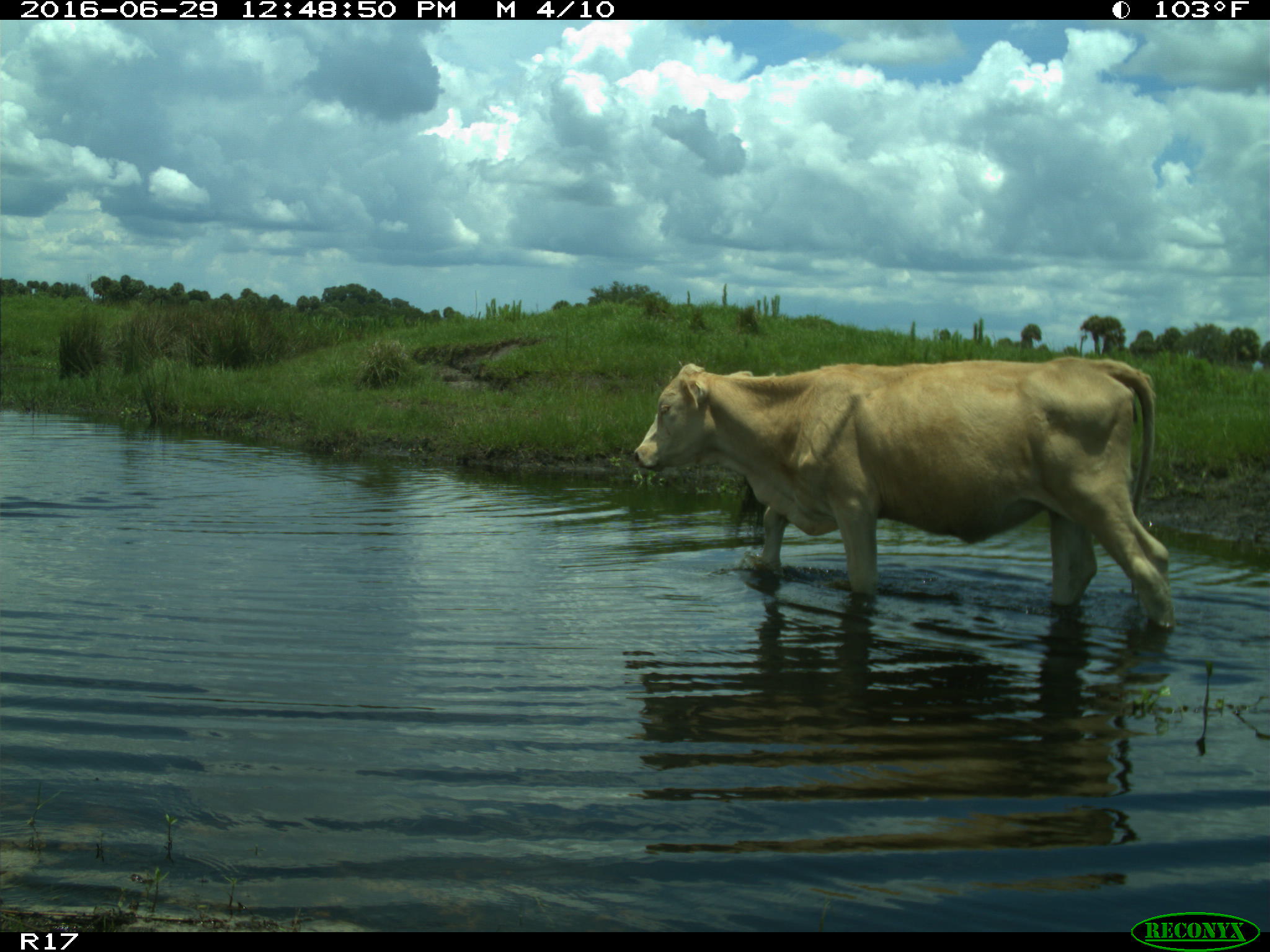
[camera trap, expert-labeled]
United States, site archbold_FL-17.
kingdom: Animalia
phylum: Chordata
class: Mammalia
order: Artiodactyla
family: Bovidae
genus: Bos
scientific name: Bos taurus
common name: domestic cow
Bos taurus (domestic cow).